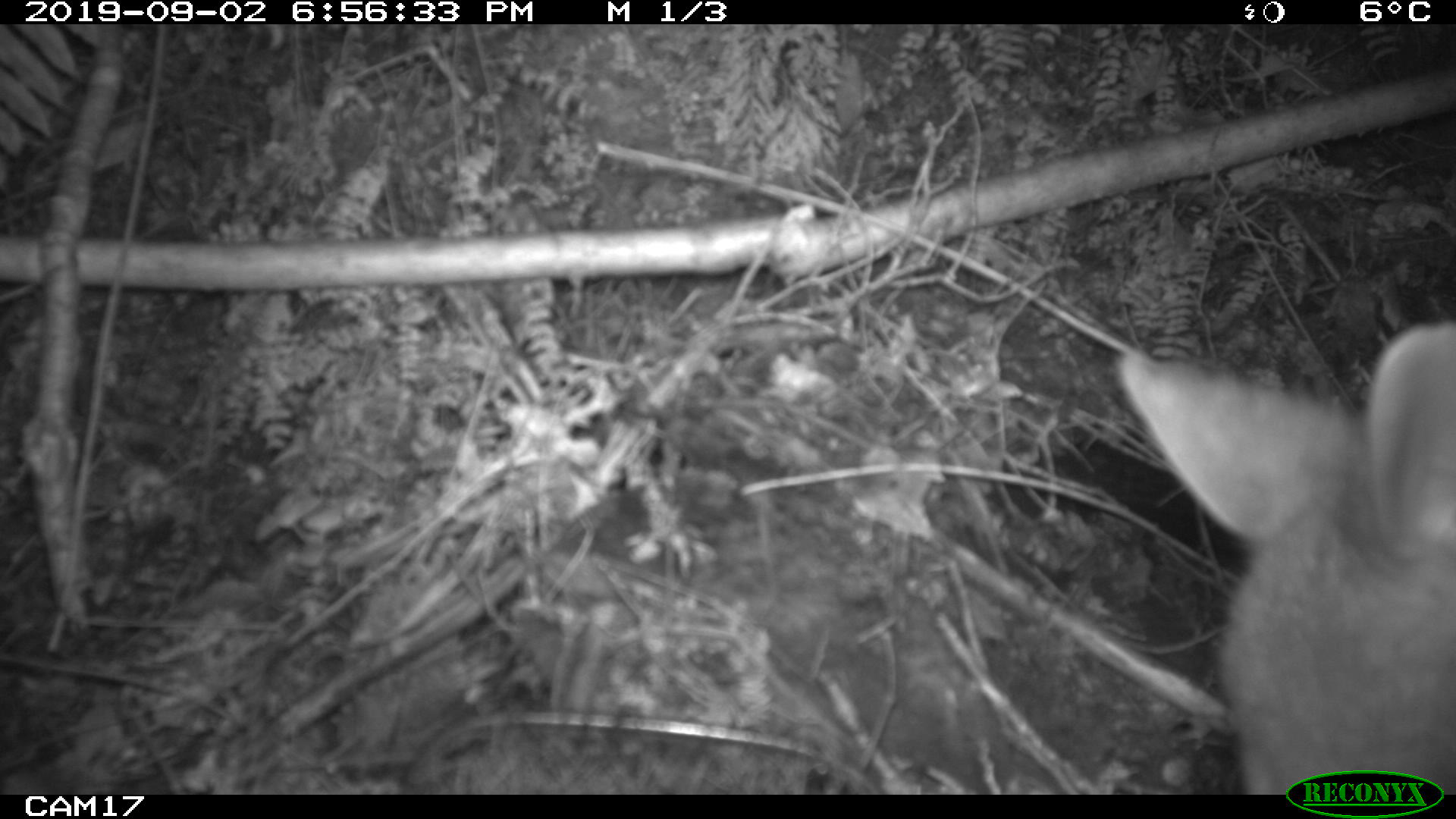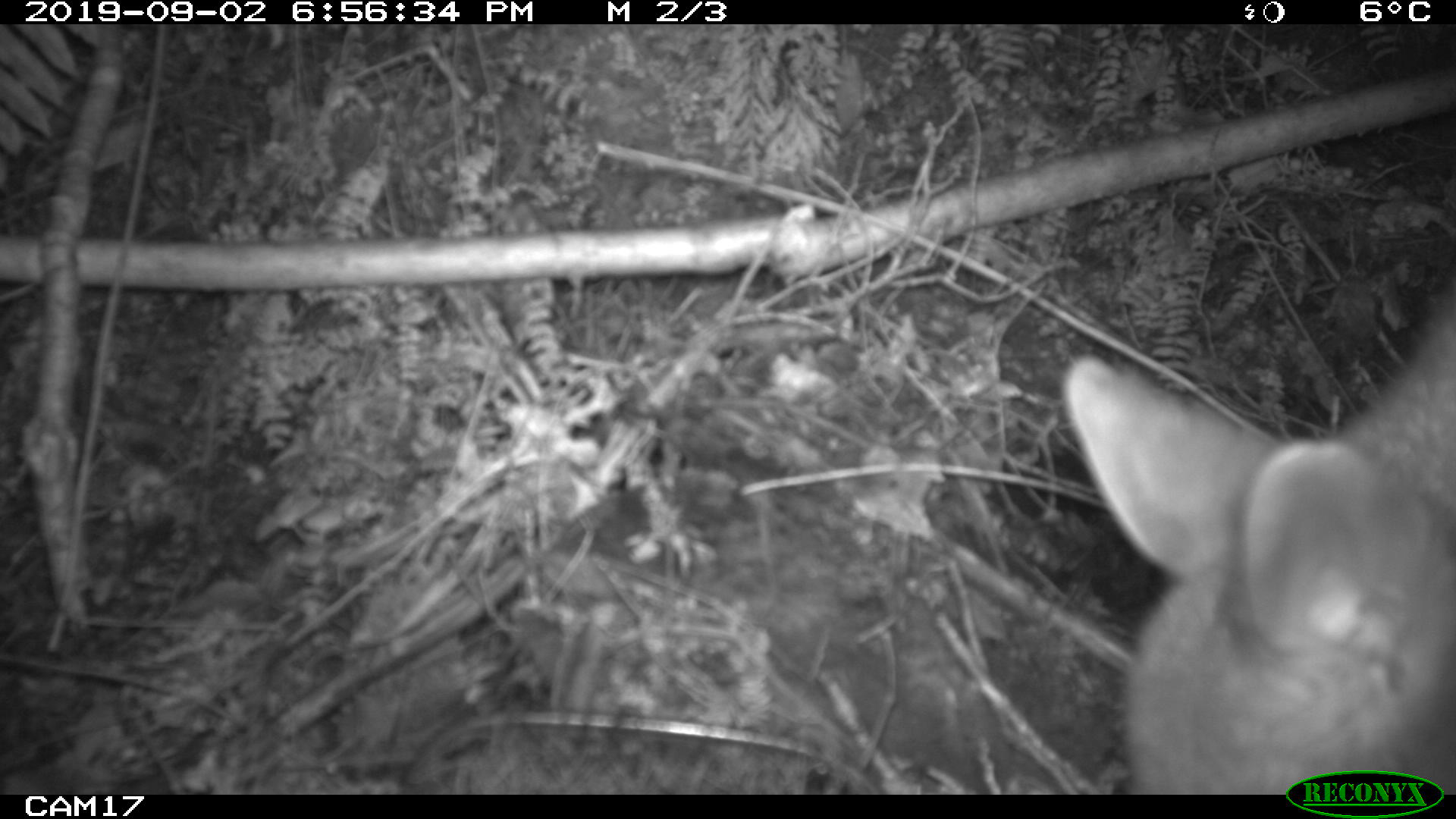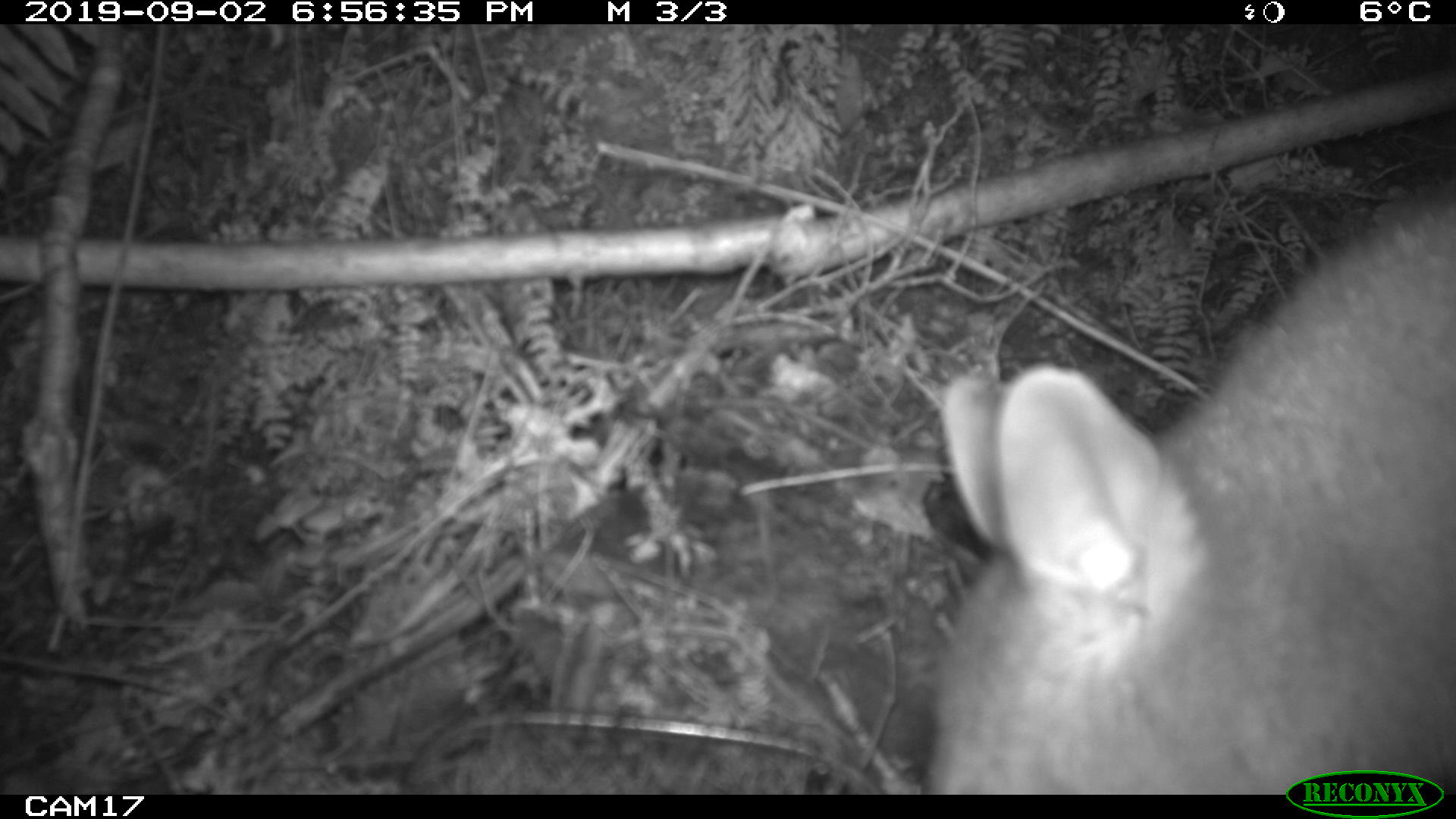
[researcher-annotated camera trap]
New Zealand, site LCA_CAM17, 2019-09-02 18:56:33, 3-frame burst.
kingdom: Animalia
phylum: Chordata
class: Mammalia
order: Diprotodontia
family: Phalangeridae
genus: Trichosurus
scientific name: Trichosurus vulpecula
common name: common brushtail possum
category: possum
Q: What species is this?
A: Possum (common brushtail possum) (Trichosurus vulpecula).